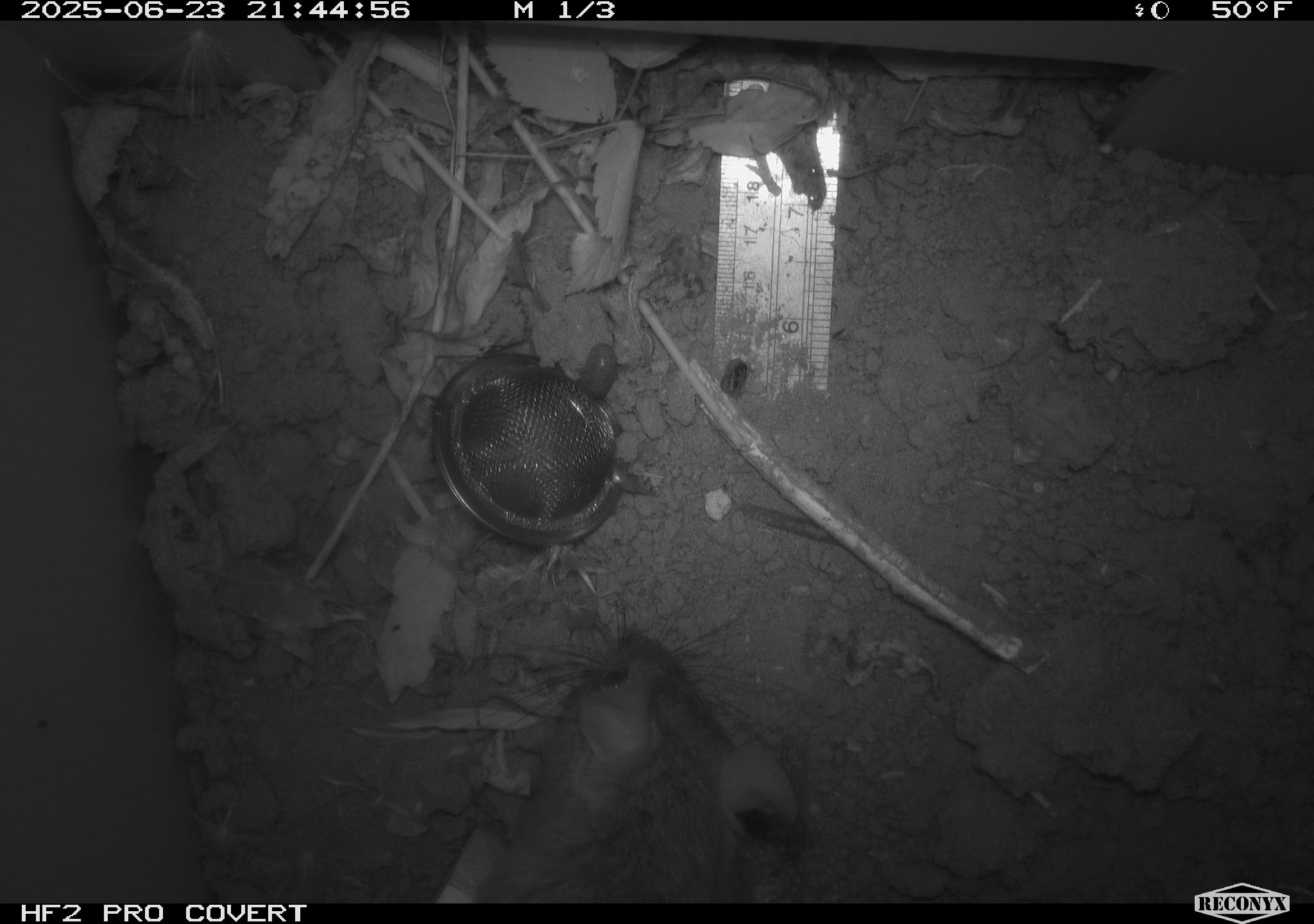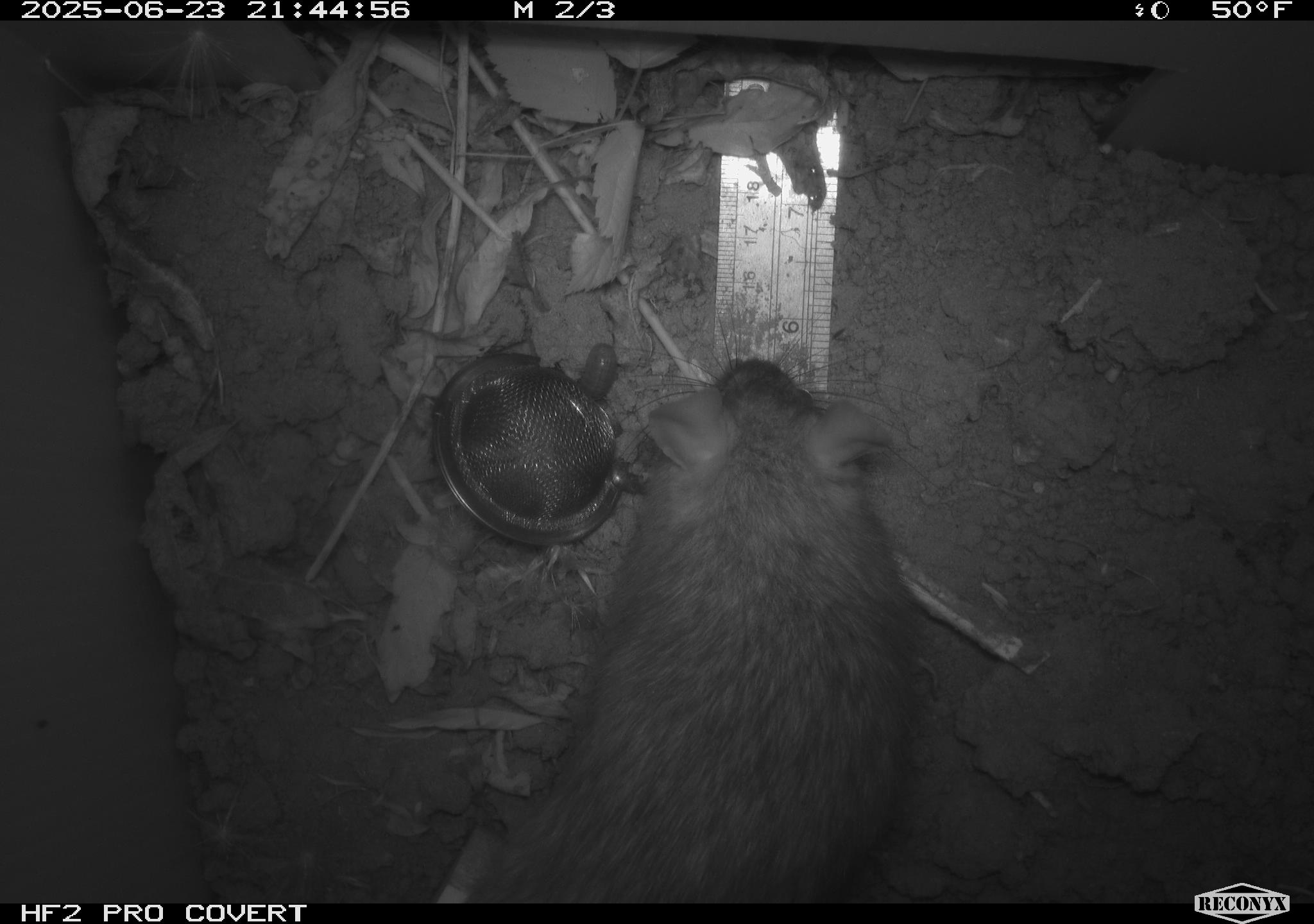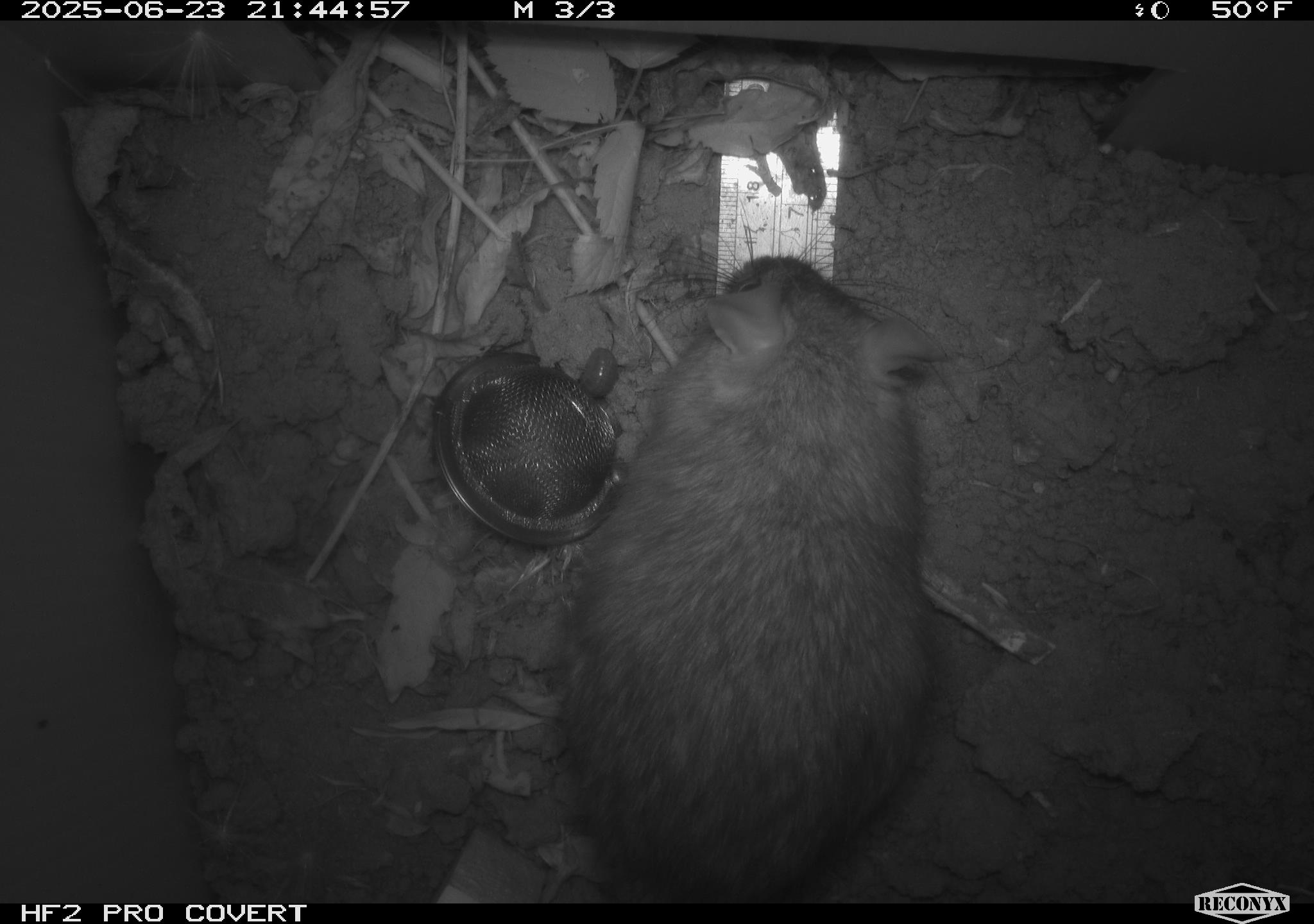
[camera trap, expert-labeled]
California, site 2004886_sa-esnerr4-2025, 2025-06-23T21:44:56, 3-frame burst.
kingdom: Animalia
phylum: Chordata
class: Mammalia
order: Rodentia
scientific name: Rodentia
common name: rodent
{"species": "rodent (Rodentia)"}